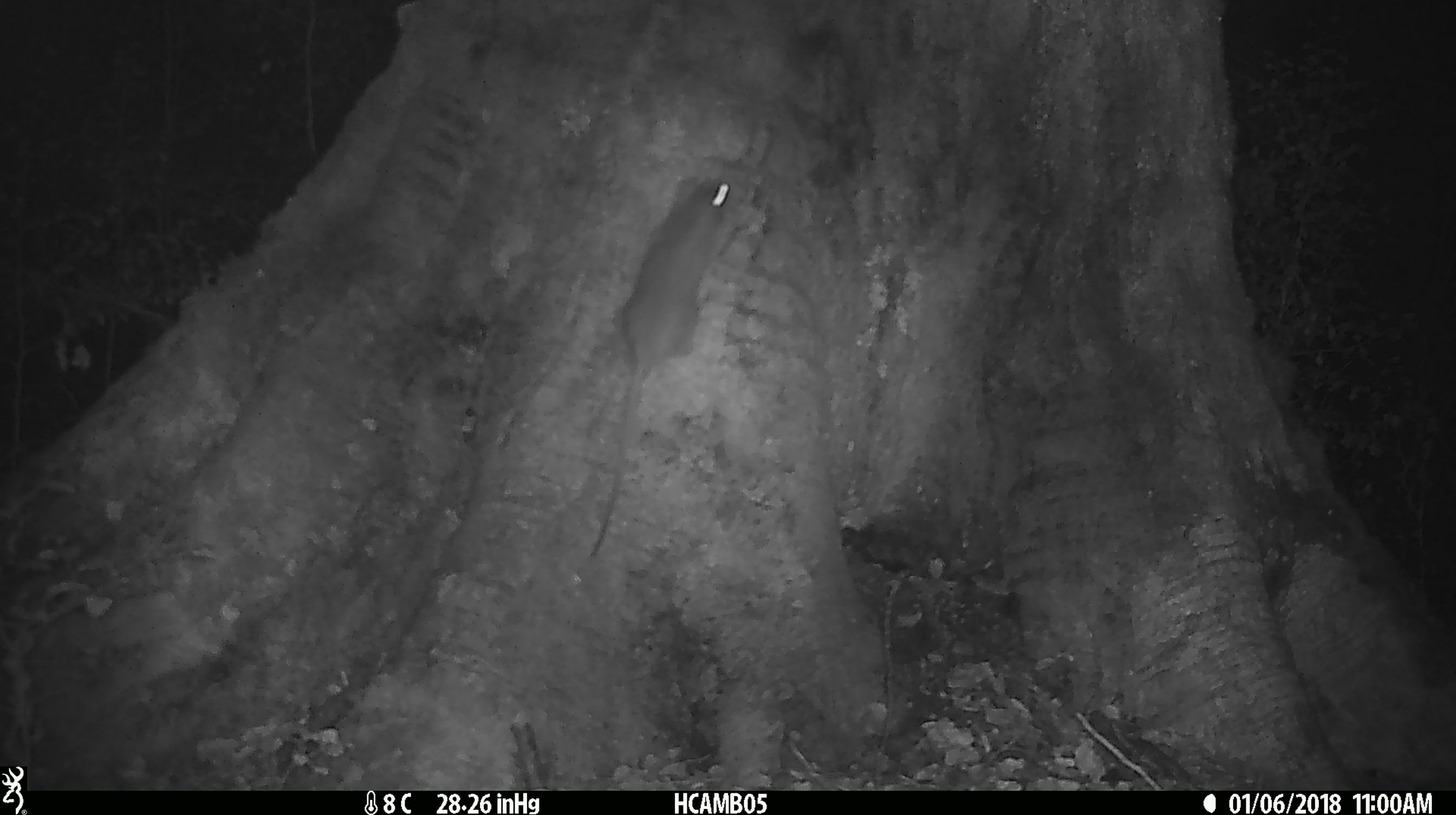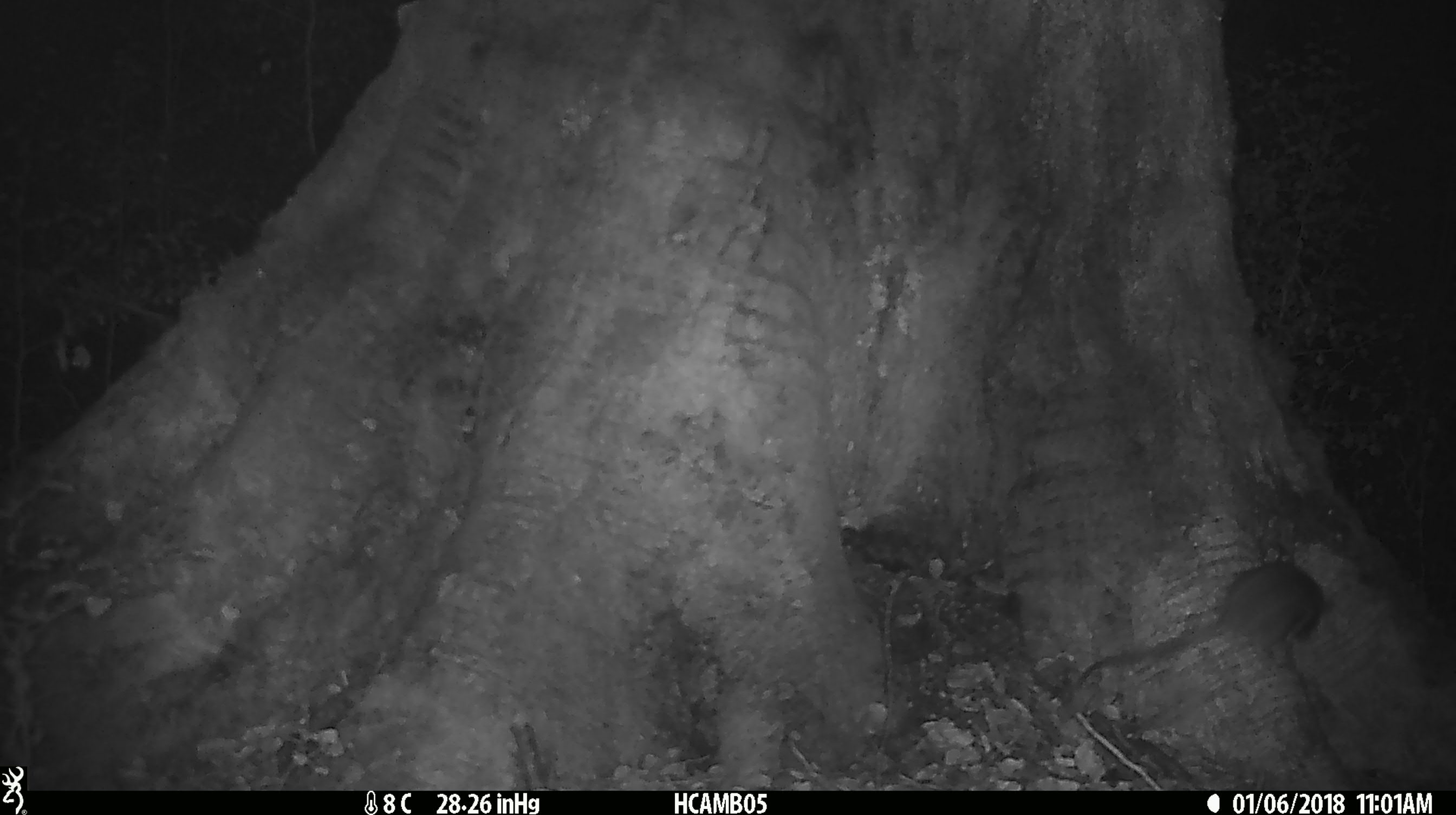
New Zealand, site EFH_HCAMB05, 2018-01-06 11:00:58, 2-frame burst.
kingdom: Animalia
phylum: Chordata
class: Mammalia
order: Rodentia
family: Muridae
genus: Rattus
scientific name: Rattus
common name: rat